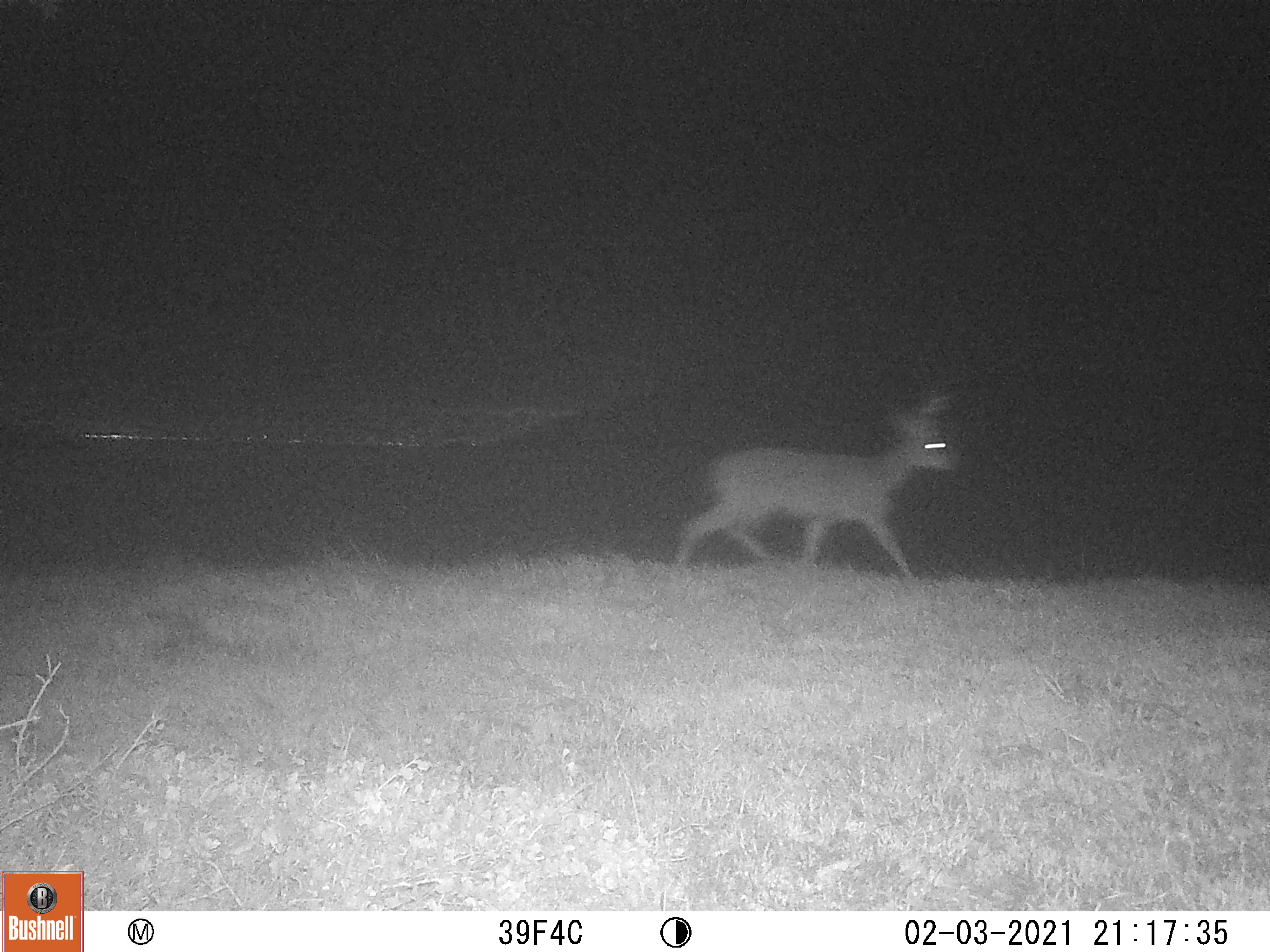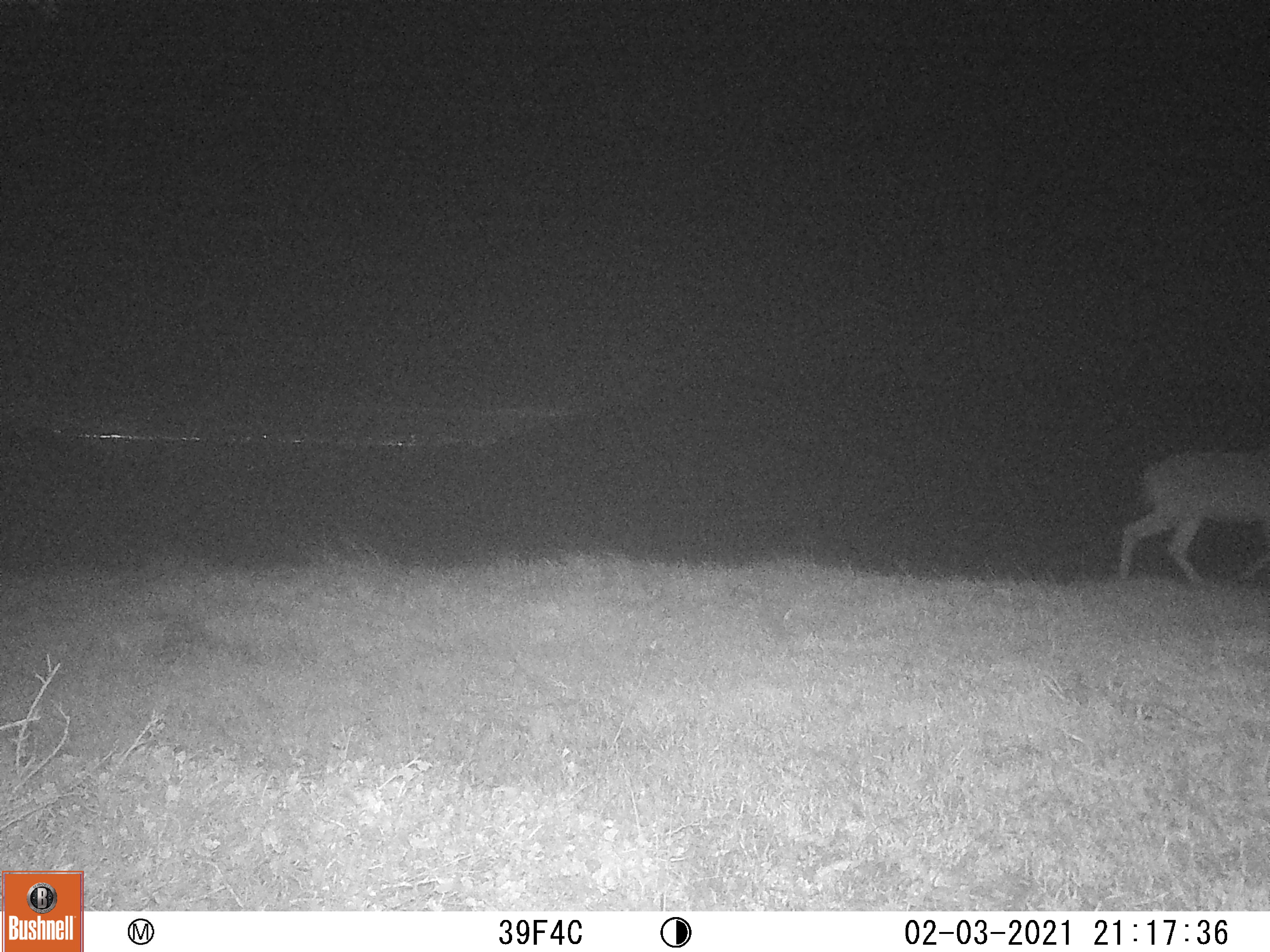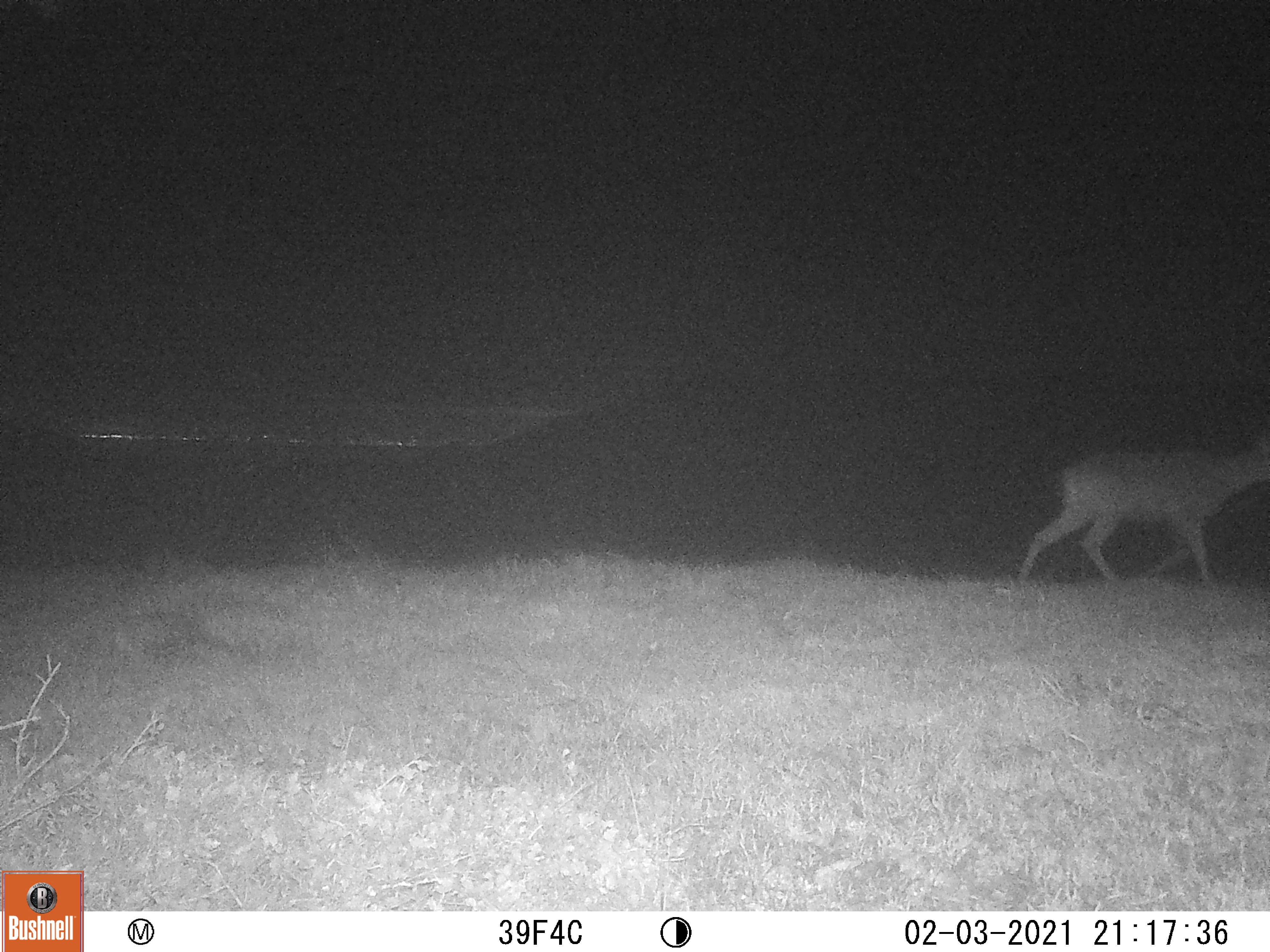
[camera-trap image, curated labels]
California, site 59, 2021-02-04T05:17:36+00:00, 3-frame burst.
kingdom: Animalia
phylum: Chordata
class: Mammalia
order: Artiodactyla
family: Cervidae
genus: Odocoileus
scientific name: Odocoileus hemionus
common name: mule deer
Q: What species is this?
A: Mule deer (Odocoileus hemionus).